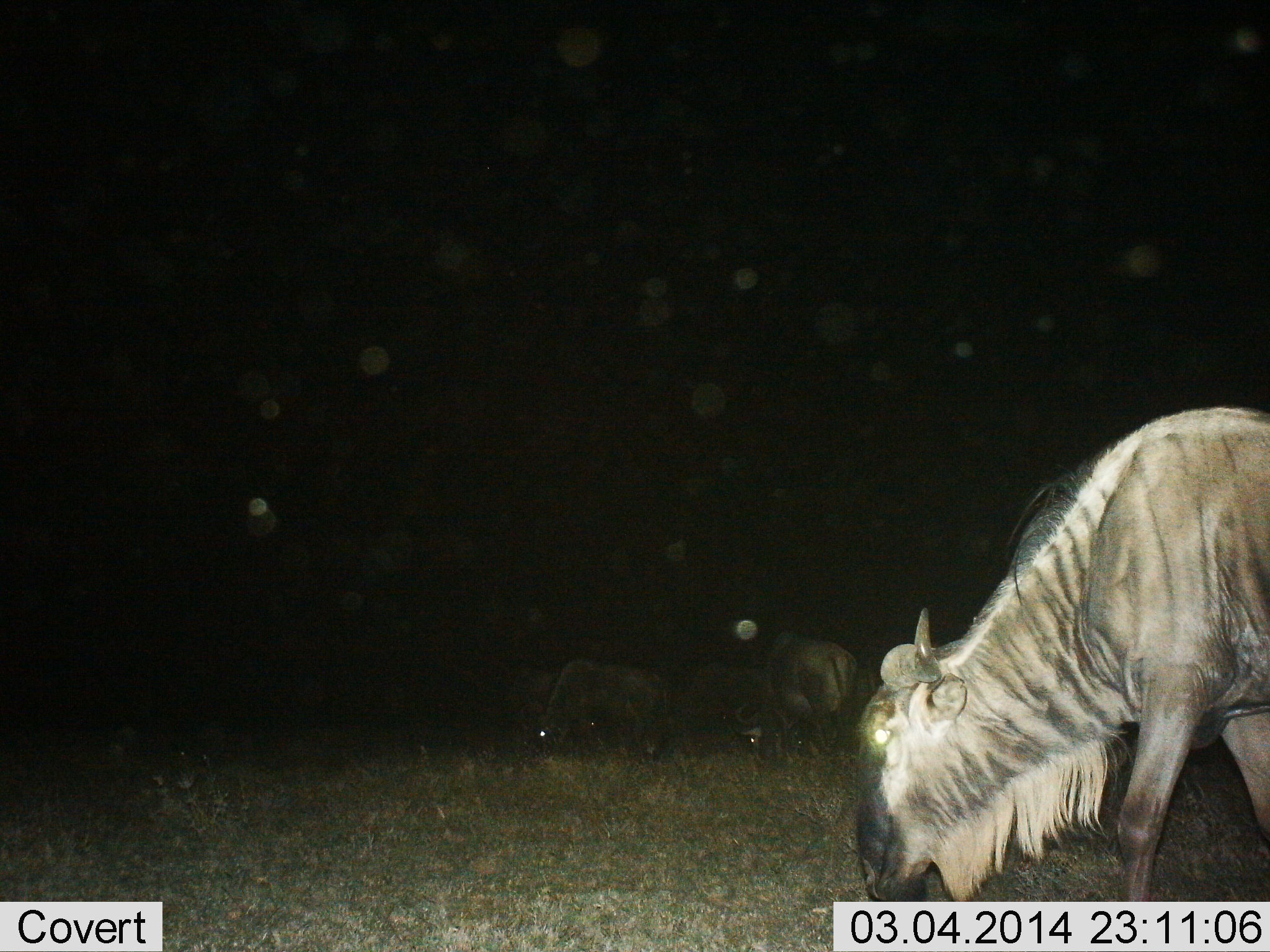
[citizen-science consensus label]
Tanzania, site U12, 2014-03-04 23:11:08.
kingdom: Animalia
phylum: Chordata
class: Mammalia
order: Artiodactyla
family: Bovidae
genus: Connochaetes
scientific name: Connochaetes taurinus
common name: blue wildebeest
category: wildebeest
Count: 3.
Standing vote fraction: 10%.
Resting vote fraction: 10%.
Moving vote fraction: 10%.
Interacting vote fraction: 0%.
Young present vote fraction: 0%.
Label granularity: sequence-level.